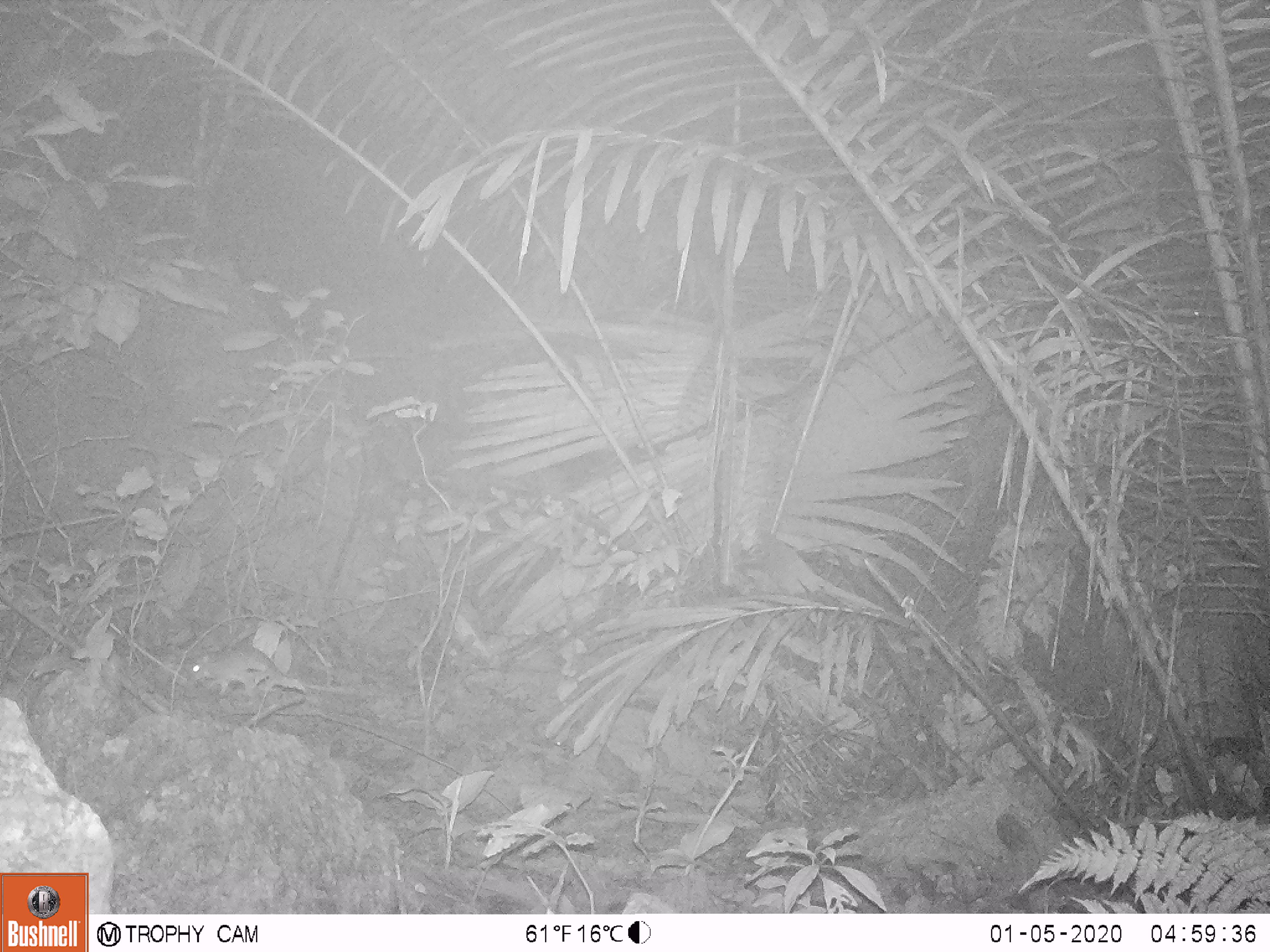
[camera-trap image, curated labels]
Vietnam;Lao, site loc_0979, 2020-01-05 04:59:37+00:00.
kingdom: Animalia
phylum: Chordata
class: Mammalia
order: Rodentia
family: Muridae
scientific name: Muridae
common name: old-world mice and rats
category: unidentified murid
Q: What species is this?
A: Unidentified murid (old-world mice and rats) (Muridae).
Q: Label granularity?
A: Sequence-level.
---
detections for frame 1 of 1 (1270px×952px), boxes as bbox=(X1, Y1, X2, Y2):
unidentified murid: bbox=(179, 644, 366, 698)